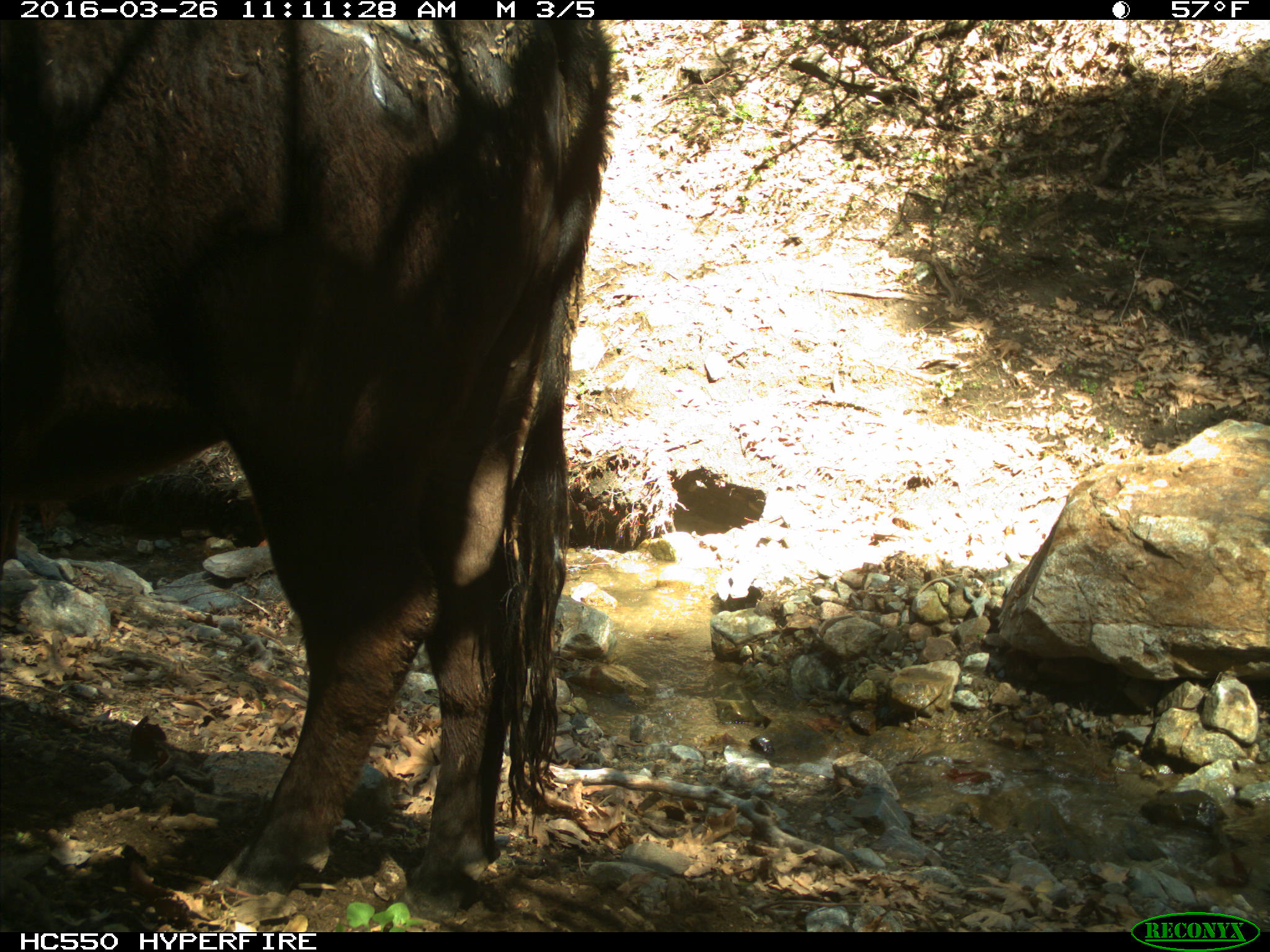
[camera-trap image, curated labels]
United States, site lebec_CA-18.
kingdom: Animalia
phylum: Chordata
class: Mammalia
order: Artiodactyla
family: Bovidae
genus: Bos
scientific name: Bos taurus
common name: domestic cow